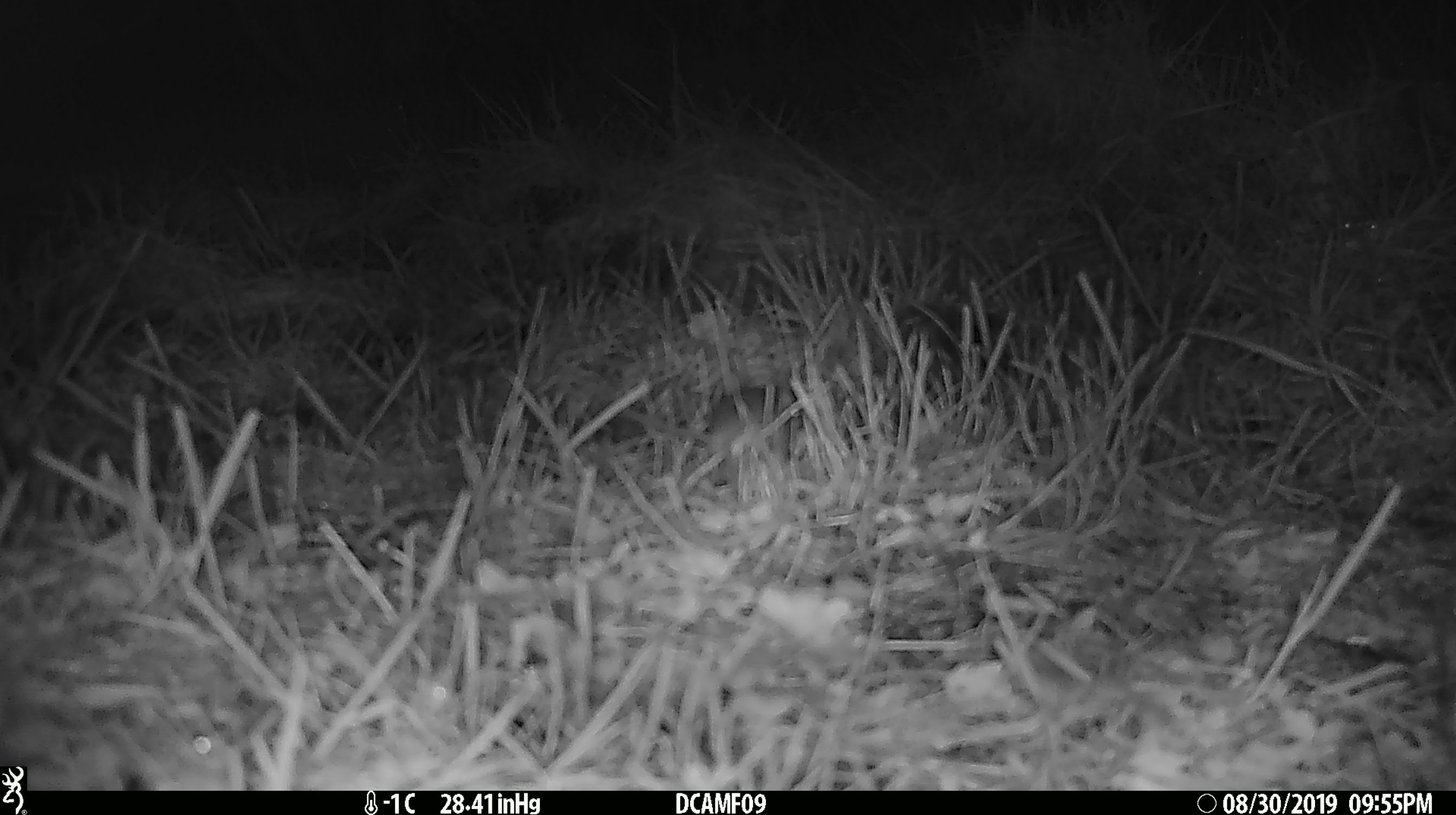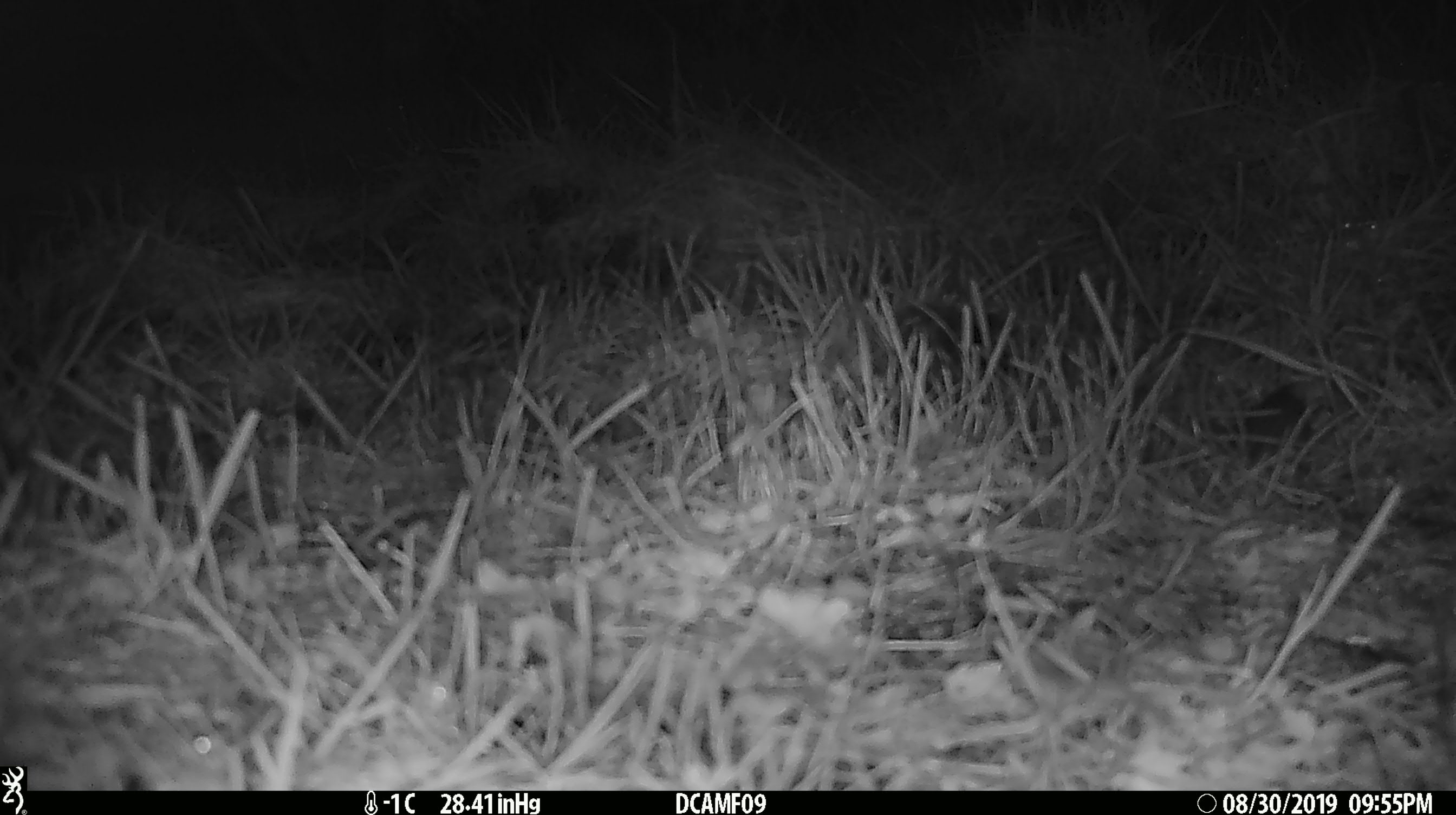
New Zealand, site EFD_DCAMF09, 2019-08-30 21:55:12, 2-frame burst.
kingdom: Animalia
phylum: Chordata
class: Mammalia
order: Rodentia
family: Muridae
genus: Mus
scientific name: Mus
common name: mouse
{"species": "mouse (Mus)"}